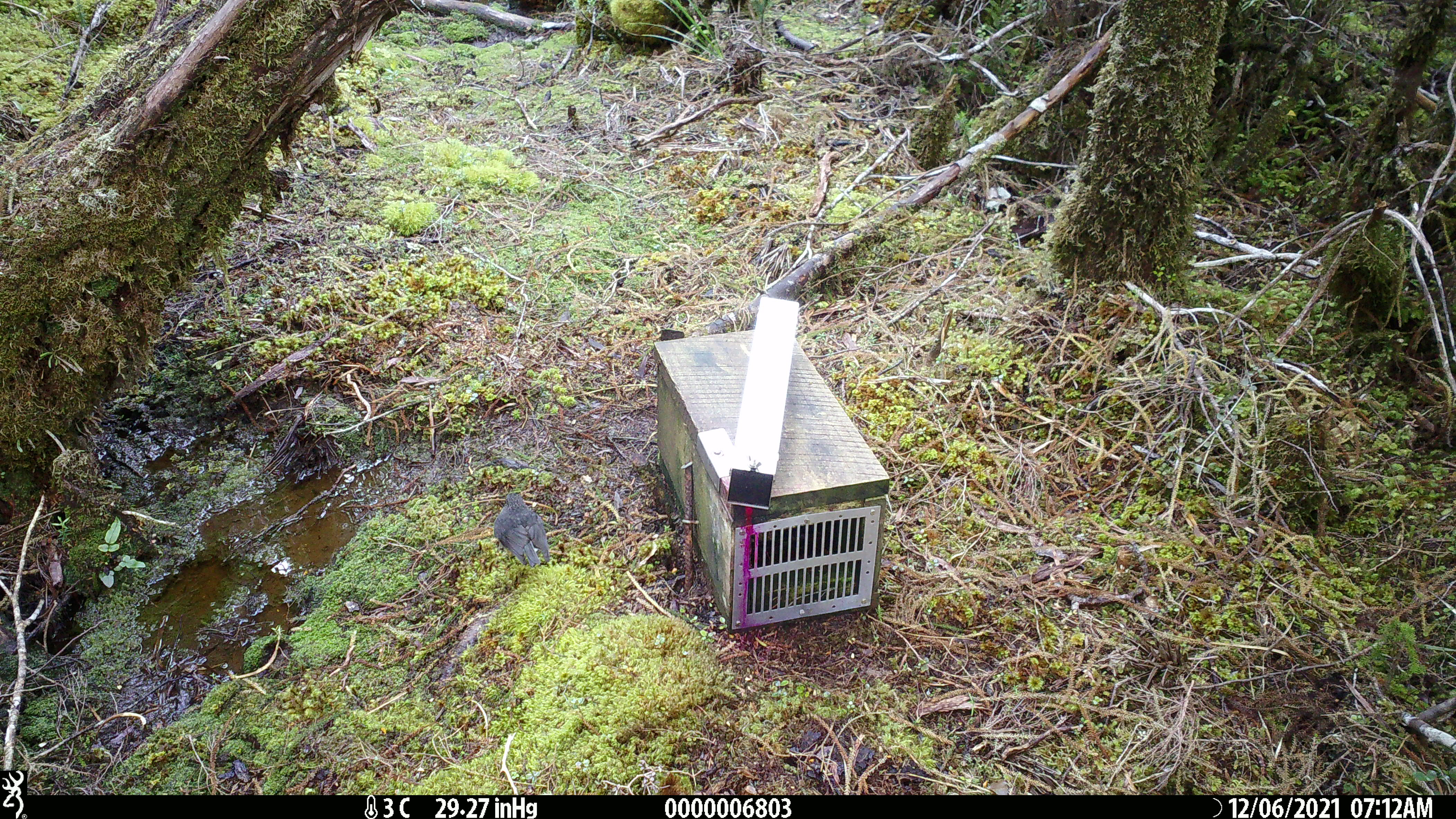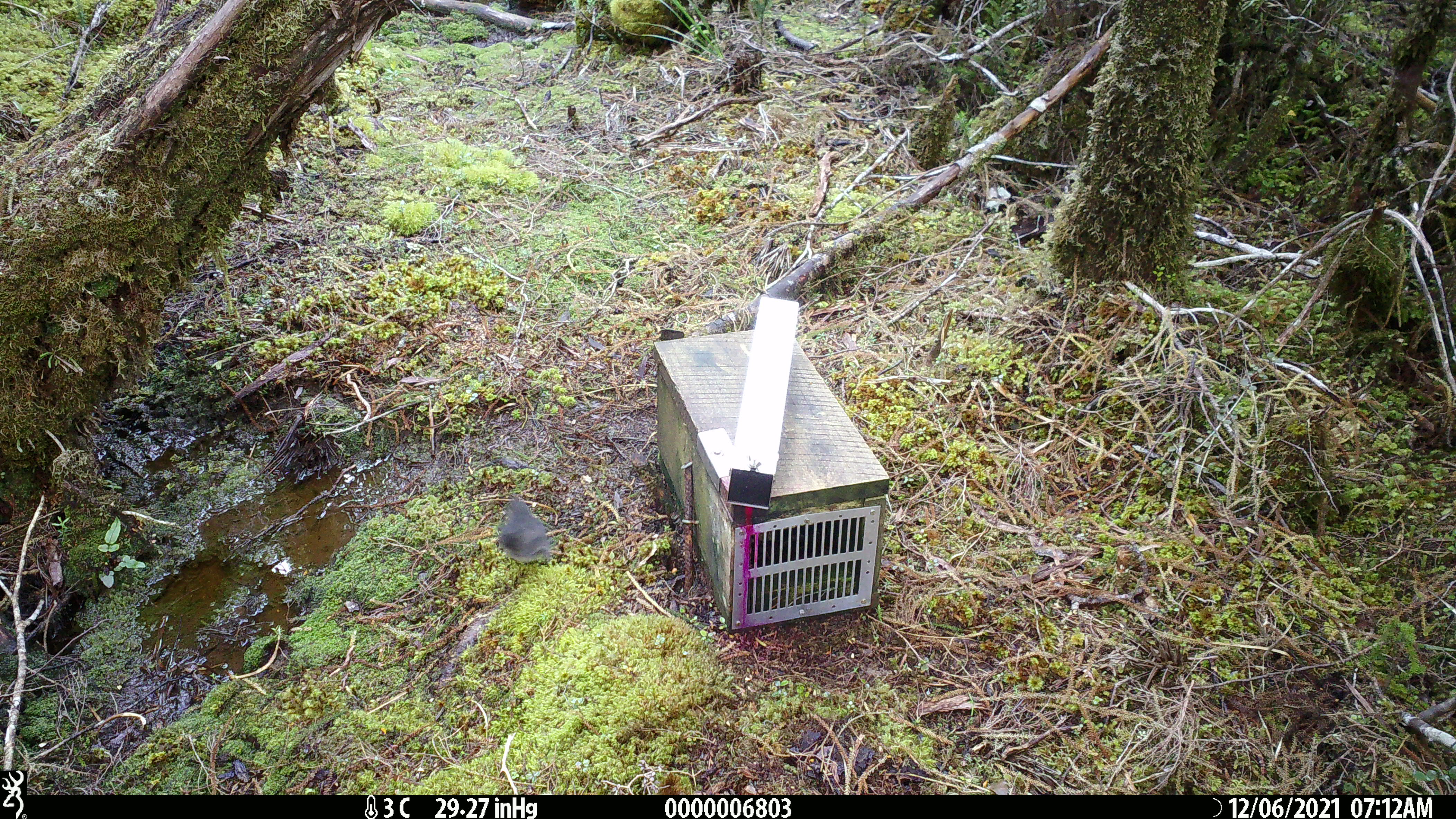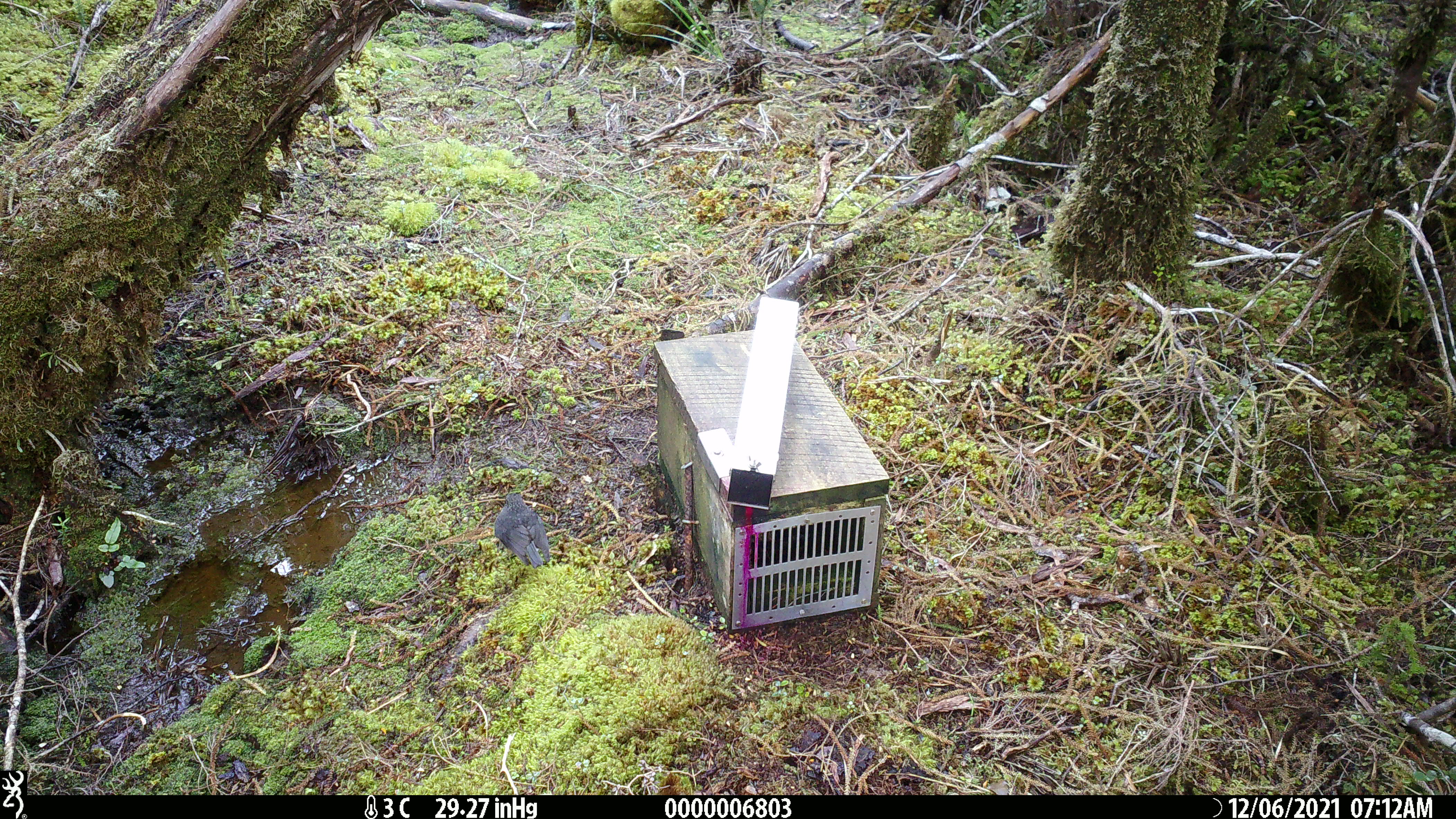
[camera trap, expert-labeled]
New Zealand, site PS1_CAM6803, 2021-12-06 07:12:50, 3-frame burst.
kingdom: Animalia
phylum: Chordata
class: Aves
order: Passeriformes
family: Petroicidae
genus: Petroica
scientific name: Petroica australis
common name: new zealand robin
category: robin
Robin (new zealand robin) (Petroica australis).